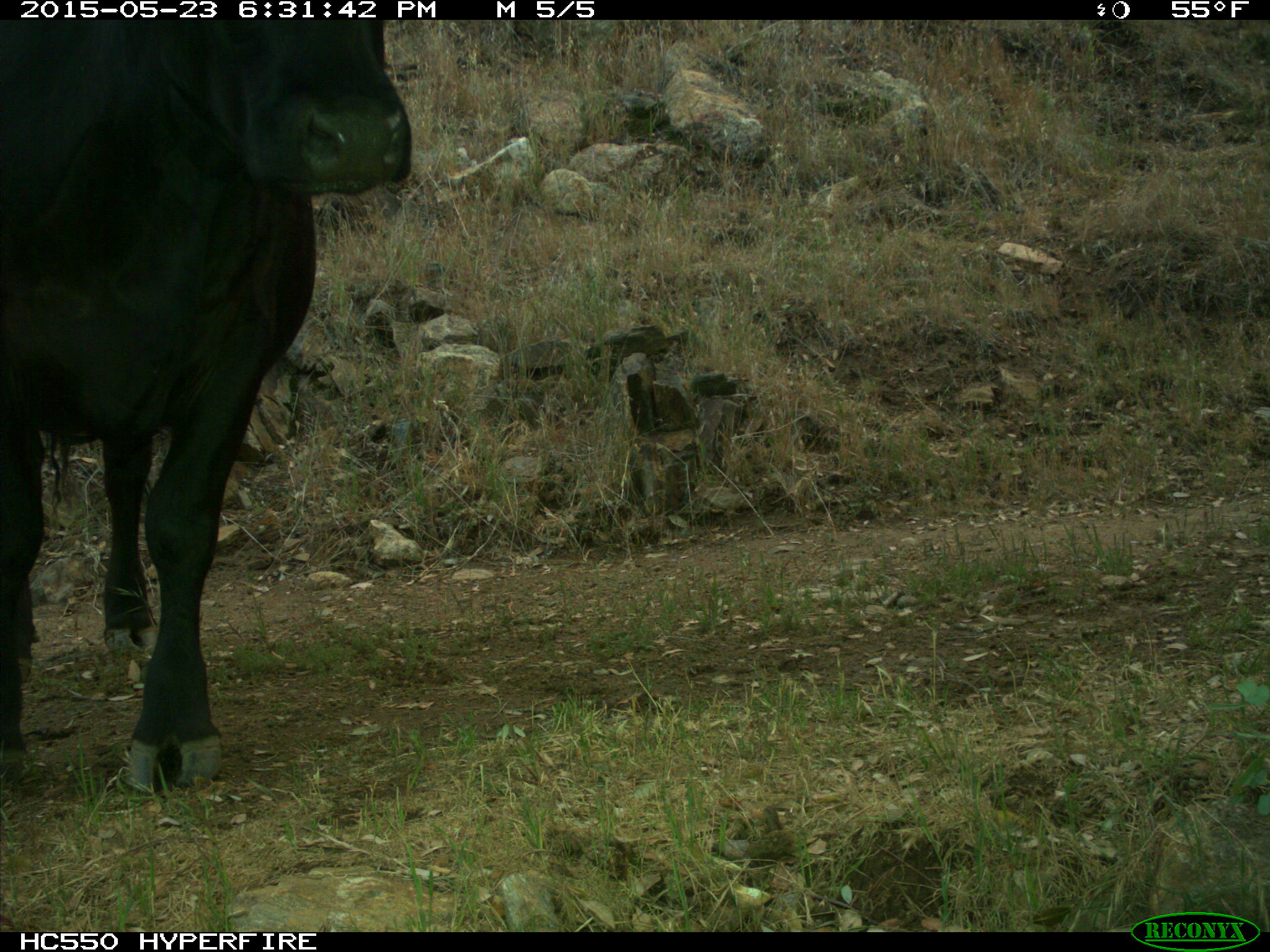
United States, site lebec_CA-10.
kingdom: Animalia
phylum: Chordata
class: Mammalia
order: Artiodactyla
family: Bovidae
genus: Bos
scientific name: Bos taurus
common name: domestic cow